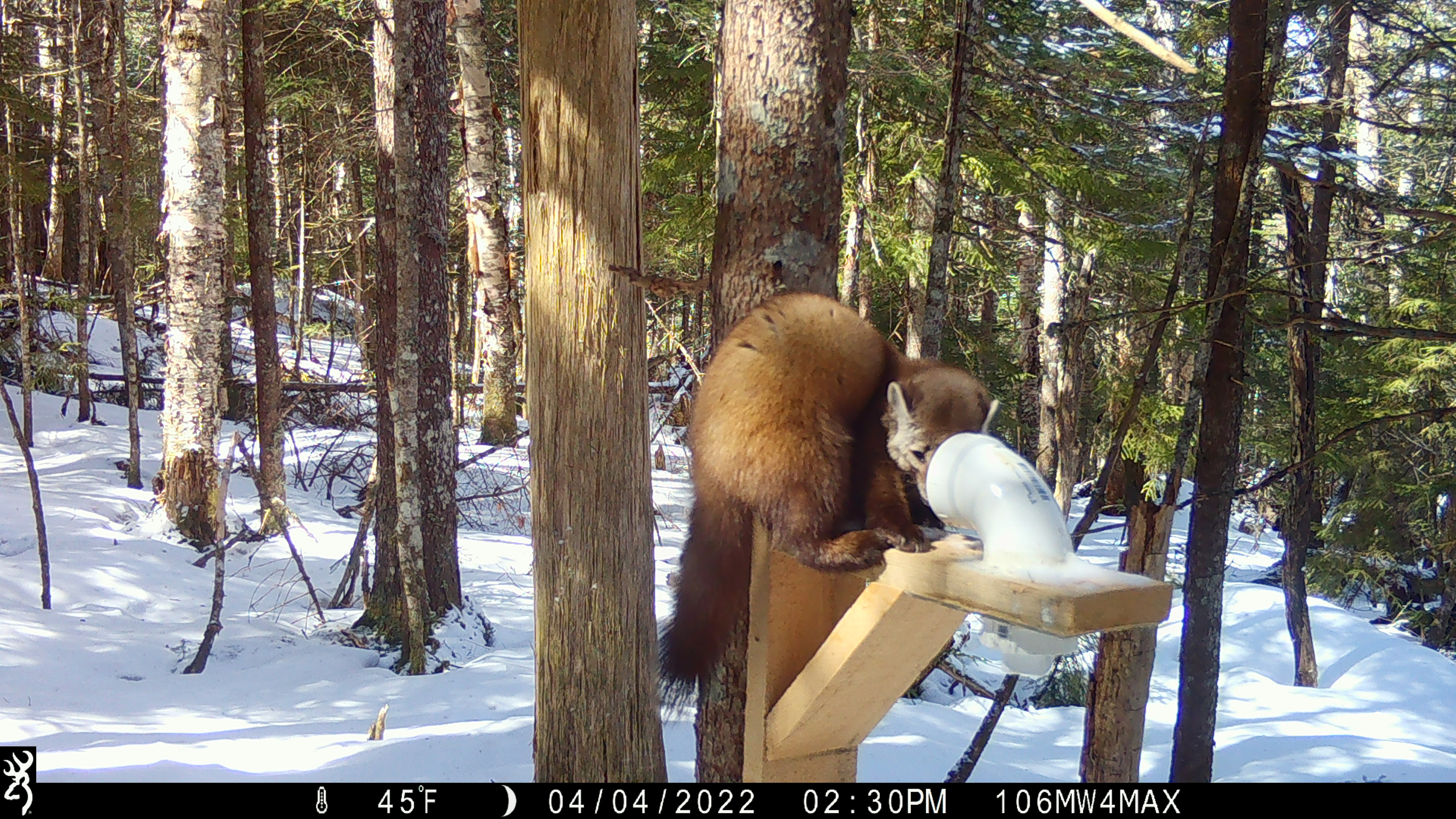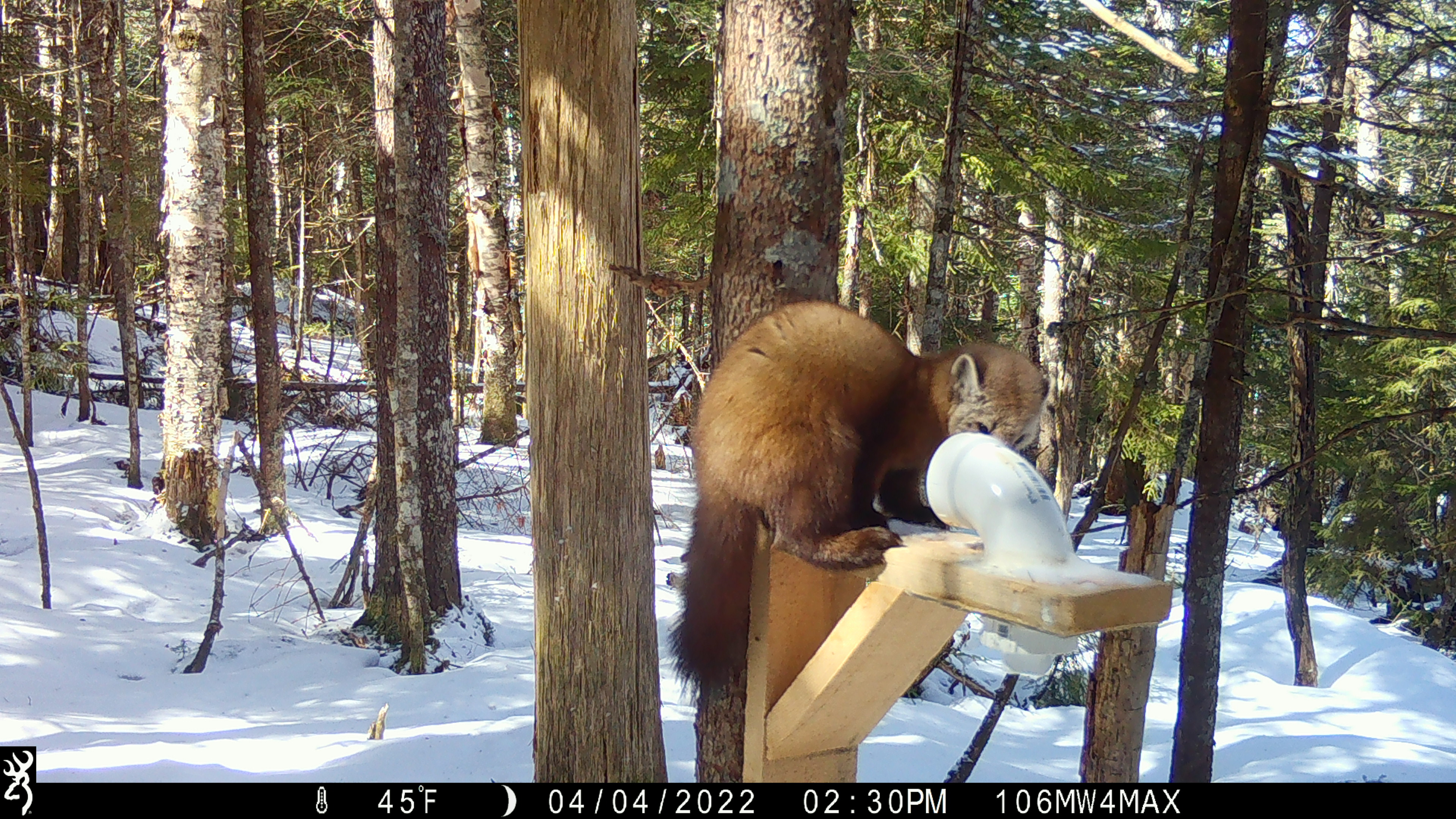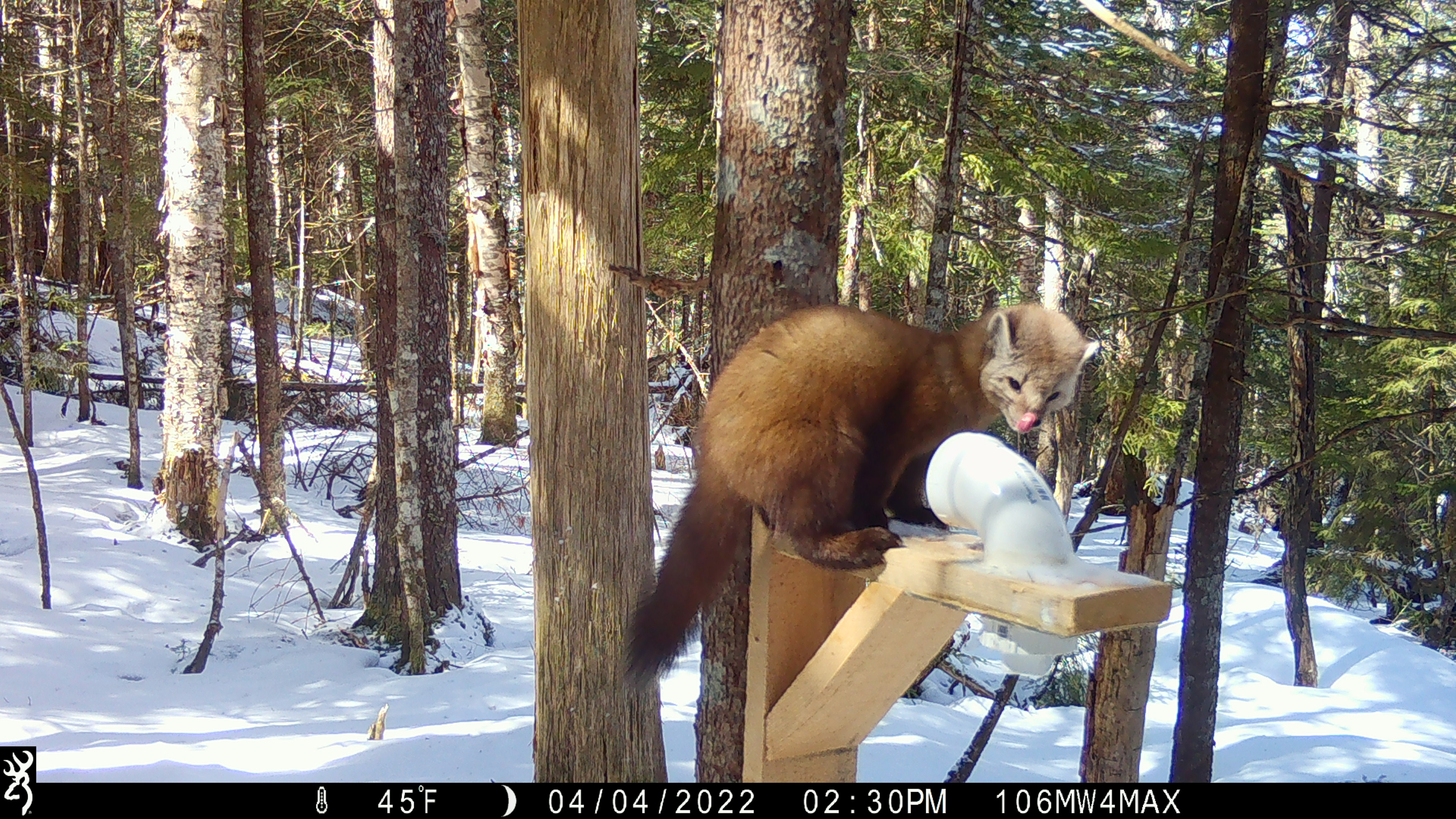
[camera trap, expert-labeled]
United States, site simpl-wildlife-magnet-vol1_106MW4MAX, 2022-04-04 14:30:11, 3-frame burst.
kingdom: Animalia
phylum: Chordata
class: Mammalia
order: Carnivora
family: Mustelidae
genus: Martes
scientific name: Martes americana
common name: american marten